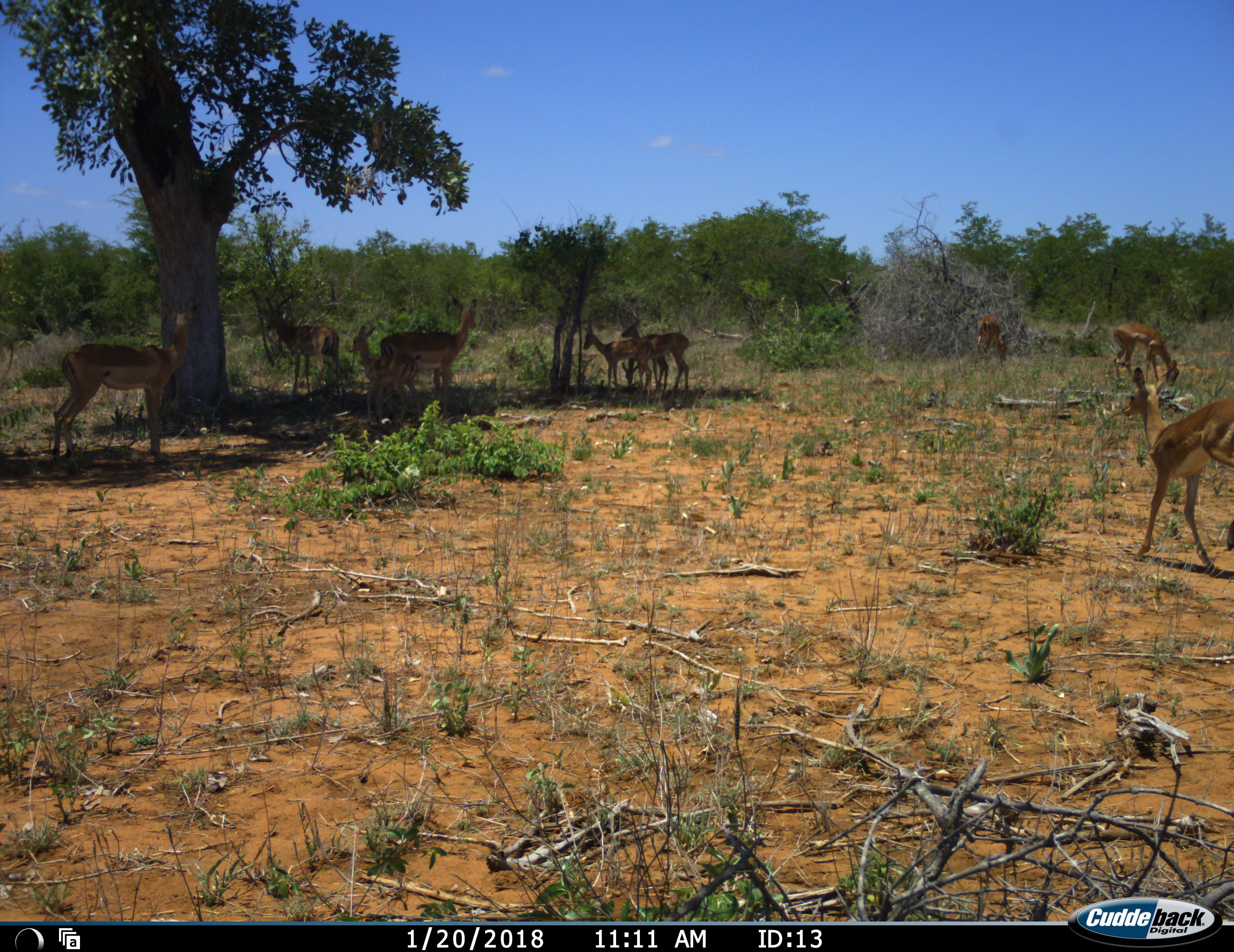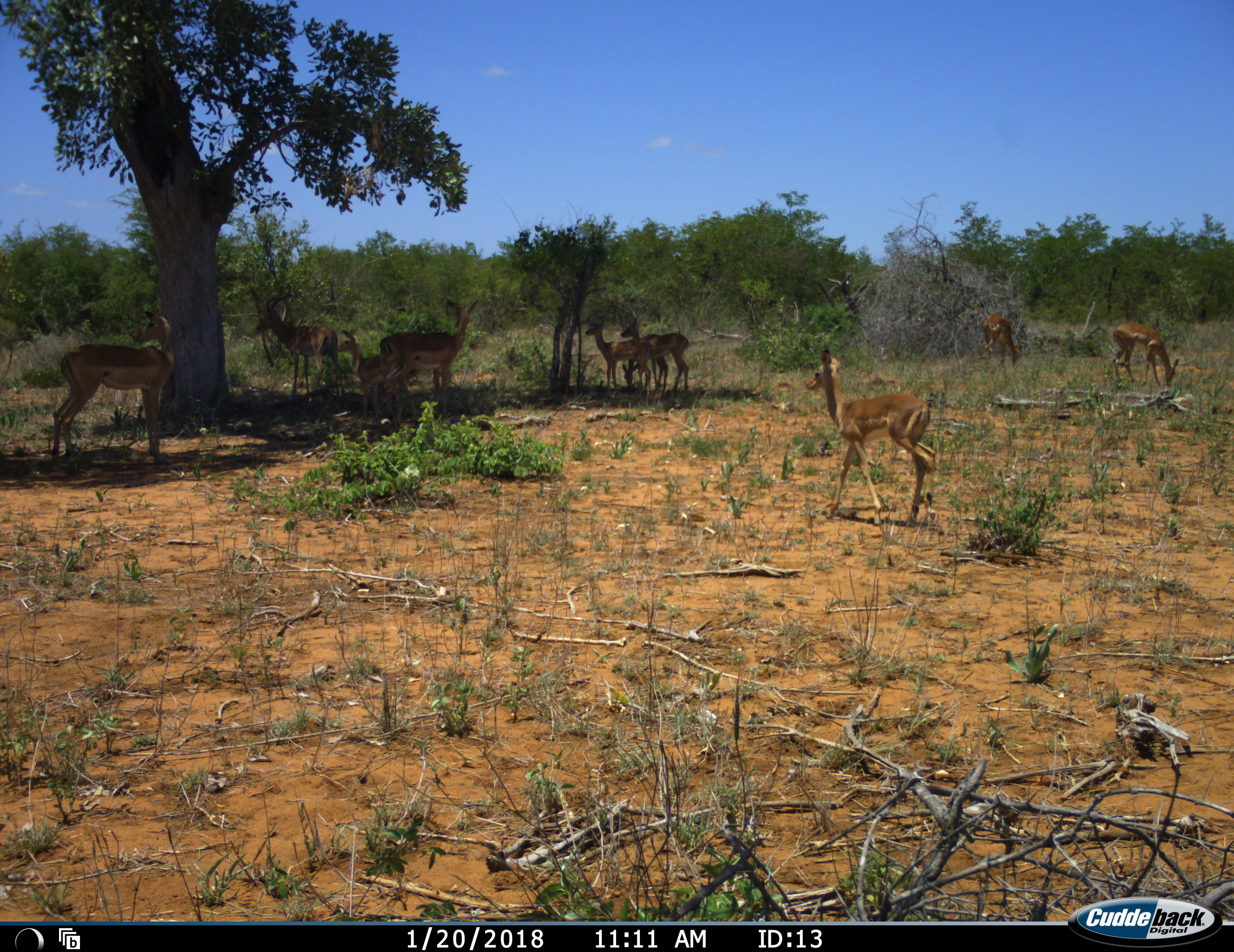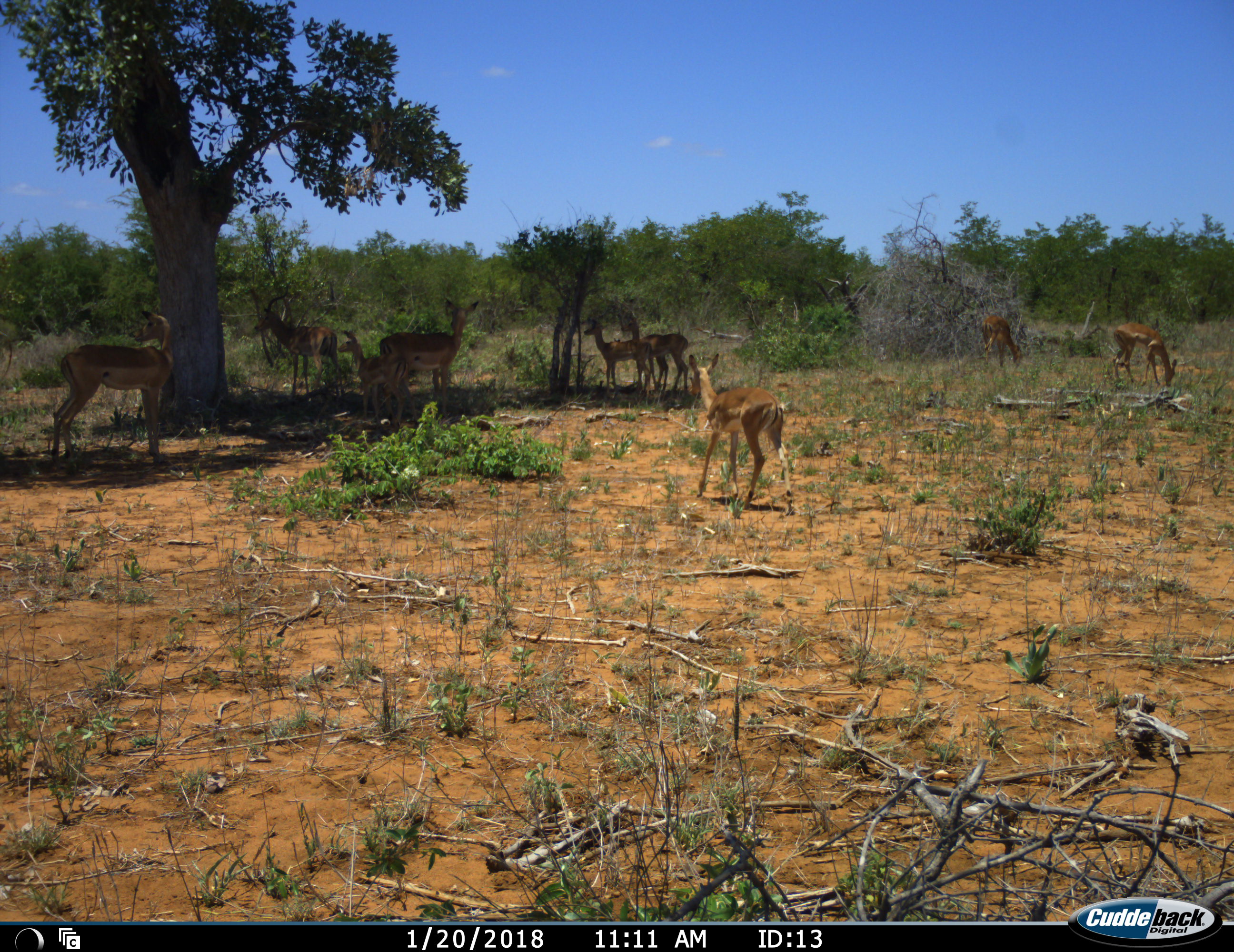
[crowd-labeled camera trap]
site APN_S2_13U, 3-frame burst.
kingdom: Animalia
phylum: Chordata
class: Mammalia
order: Artiodactyla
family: Bovidae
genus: Aepyceros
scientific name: Aepyceros melampus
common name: impala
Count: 10.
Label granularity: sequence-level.